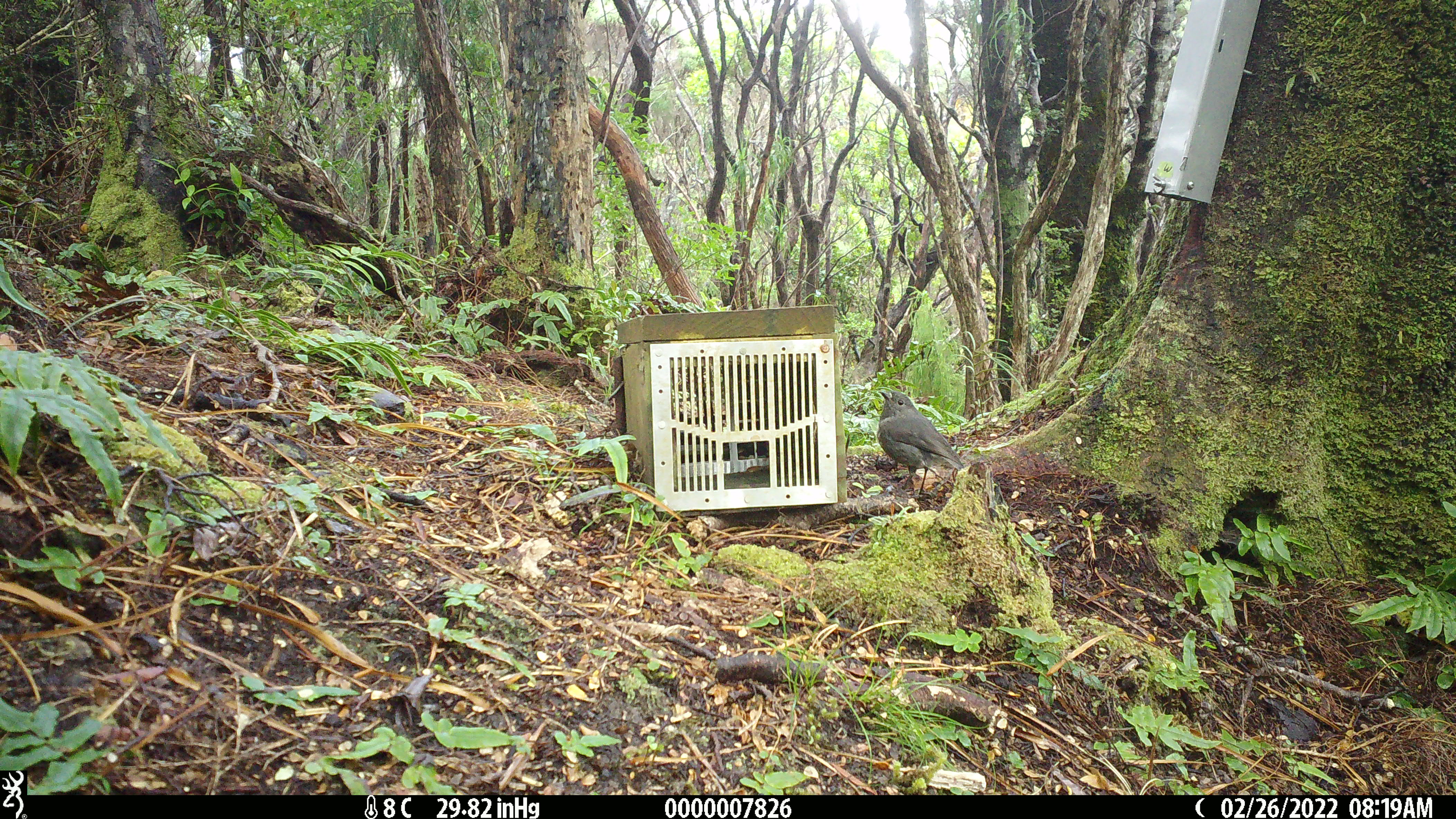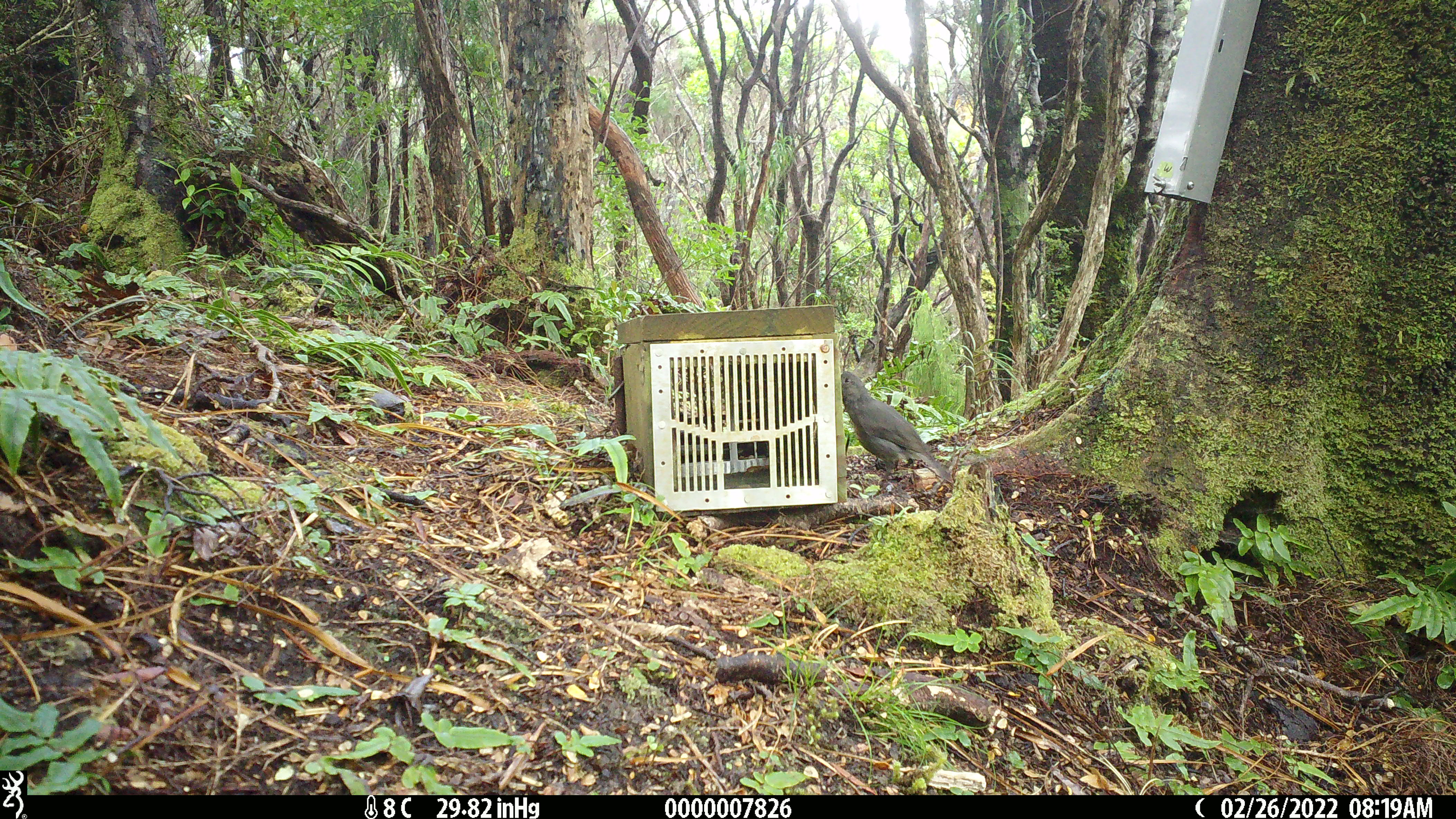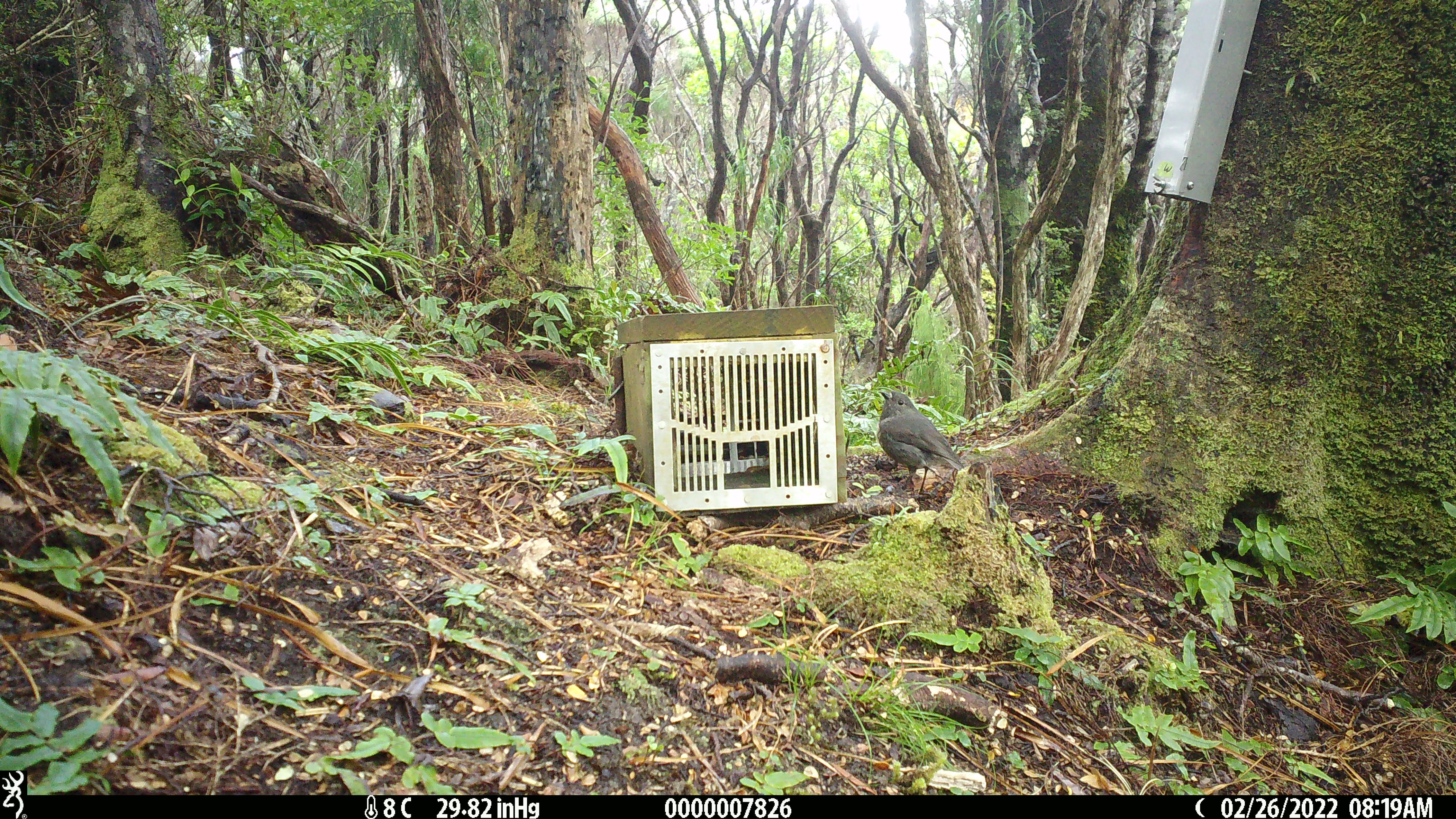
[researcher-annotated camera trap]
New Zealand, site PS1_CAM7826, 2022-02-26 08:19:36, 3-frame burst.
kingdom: Animalia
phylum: Chordata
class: Aves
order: Passeriformes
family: Petroicidae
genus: Petroica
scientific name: Petroica australis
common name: new zealand robin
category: robin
Robin (new zealand robin) (Petroica australis).